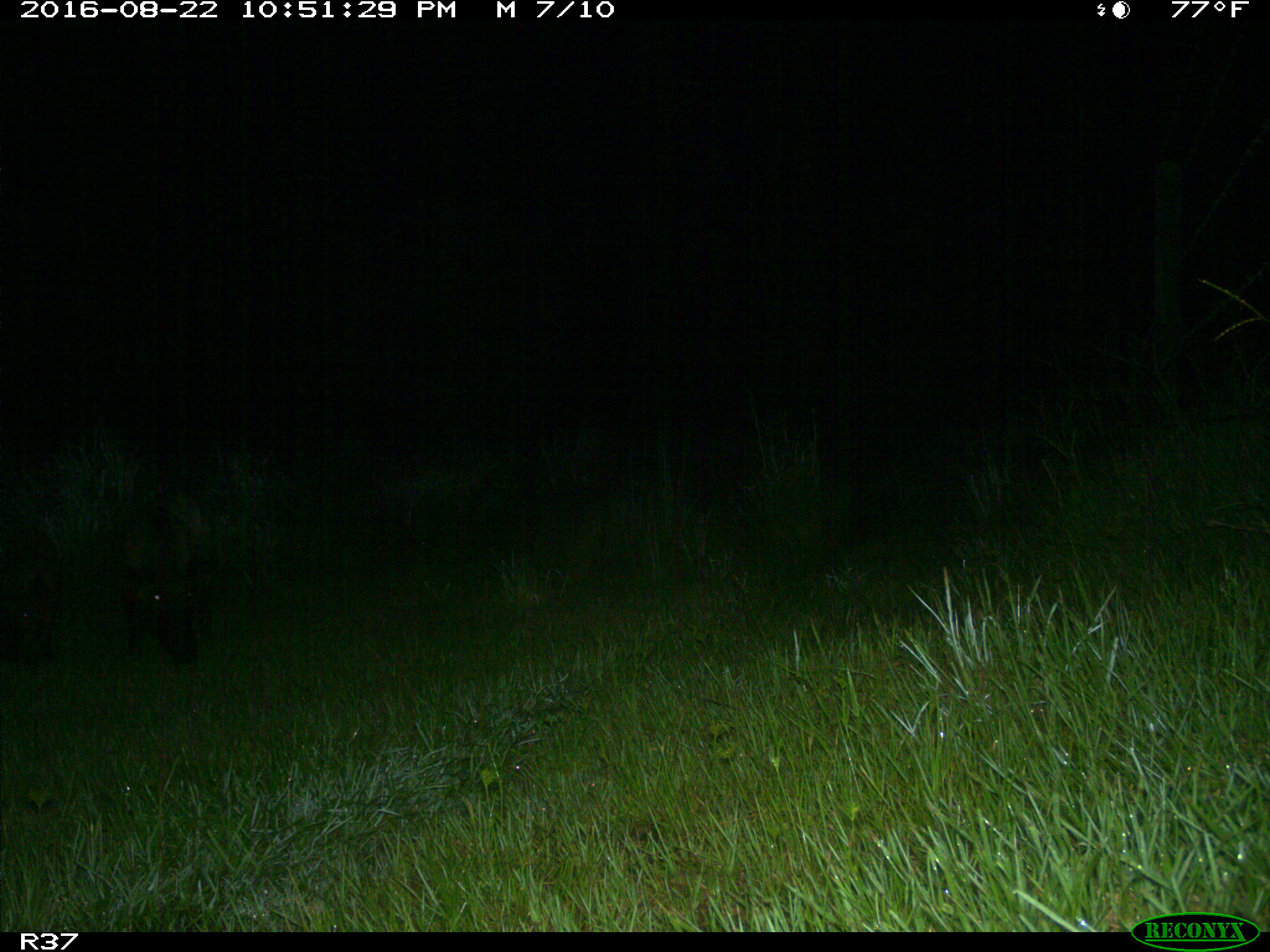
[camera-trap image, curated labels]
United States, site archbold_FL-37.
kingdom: Animalia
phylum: Chordata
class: Mammalia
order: Artiodactyla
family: Suidae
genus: Sus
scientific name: Sus scrofa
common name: wild boar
Sus scrofa (wild boar).